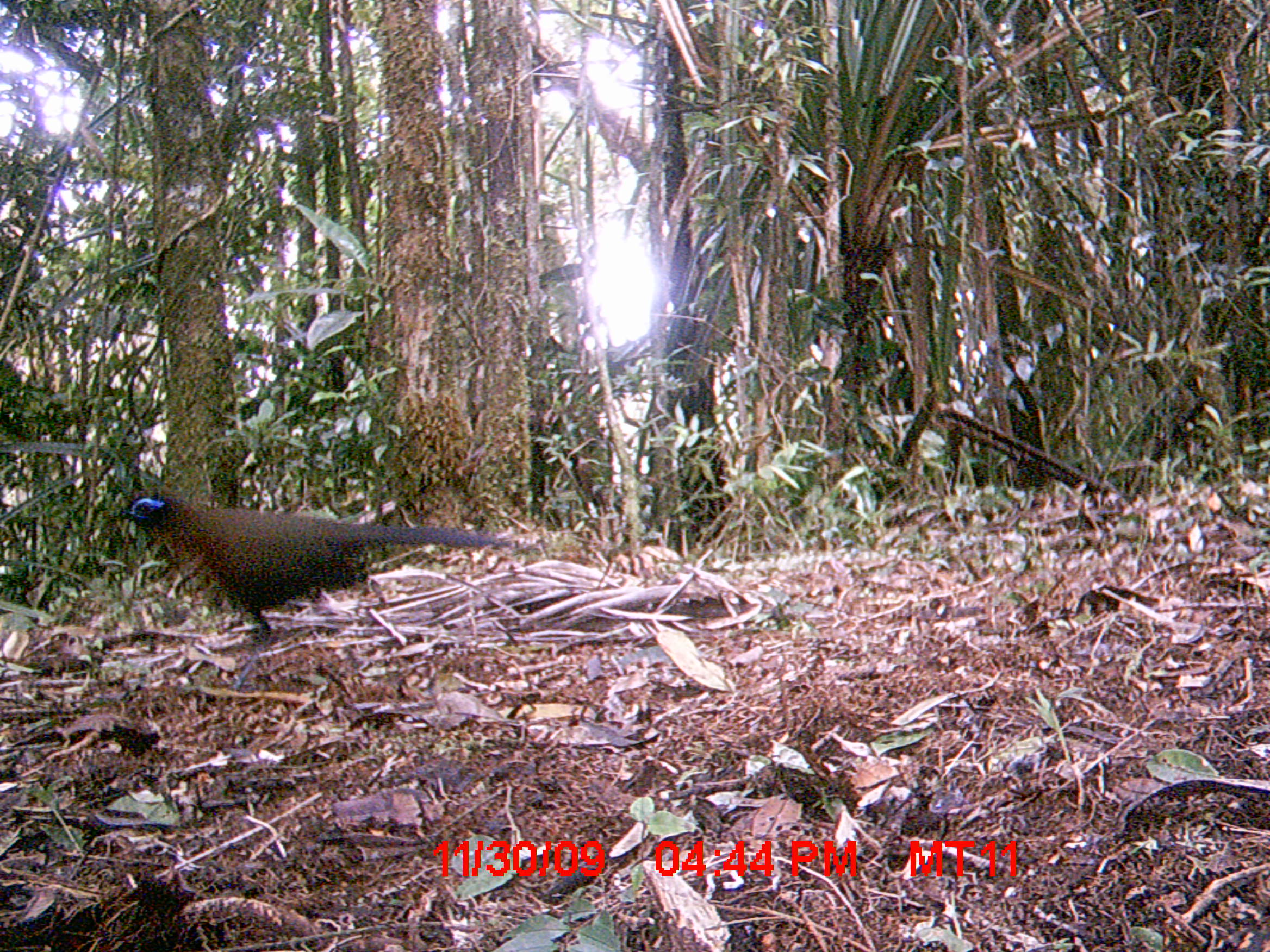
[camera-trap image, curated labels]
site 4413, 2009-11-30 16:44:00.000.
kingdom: Animalia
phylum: Chordata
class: Aves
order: Cuculiformes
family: Cuculidae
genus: Coua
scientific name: Coua serriana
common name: red-breasted coua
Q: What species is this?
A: Coua serriana (red-breasted coua).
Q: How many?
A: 1.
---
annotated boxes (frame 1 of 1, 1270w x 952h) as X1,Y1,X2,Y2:
coua serriana: 108,487,513,692